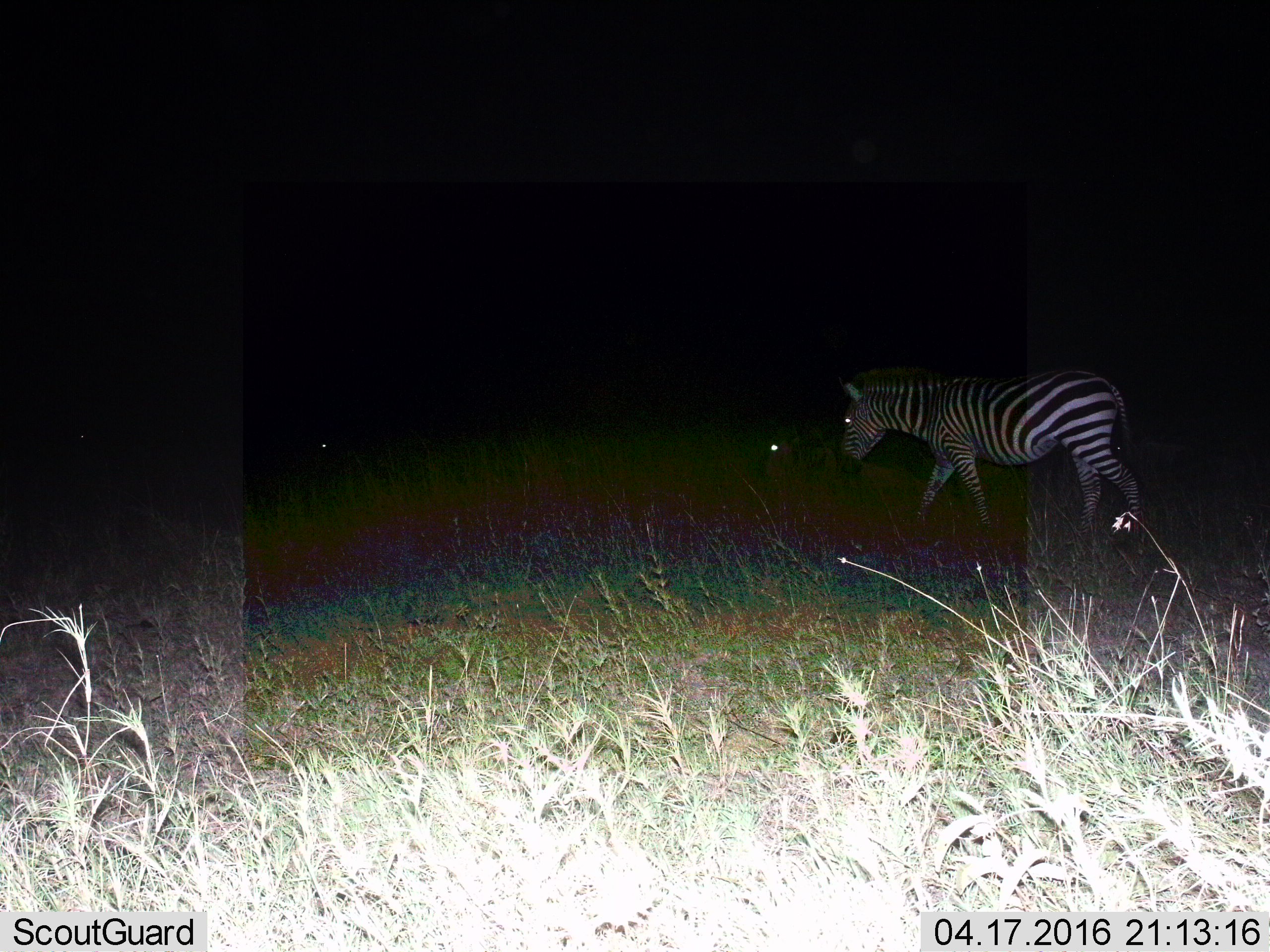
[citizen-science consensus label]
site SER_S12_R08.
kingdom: Animalia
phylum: Chordata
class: Mammalia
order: Perissodactyla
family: Equidae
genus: Equus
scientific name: Equus quagga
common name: plains zebra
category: zebraplains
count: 1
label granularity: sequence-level